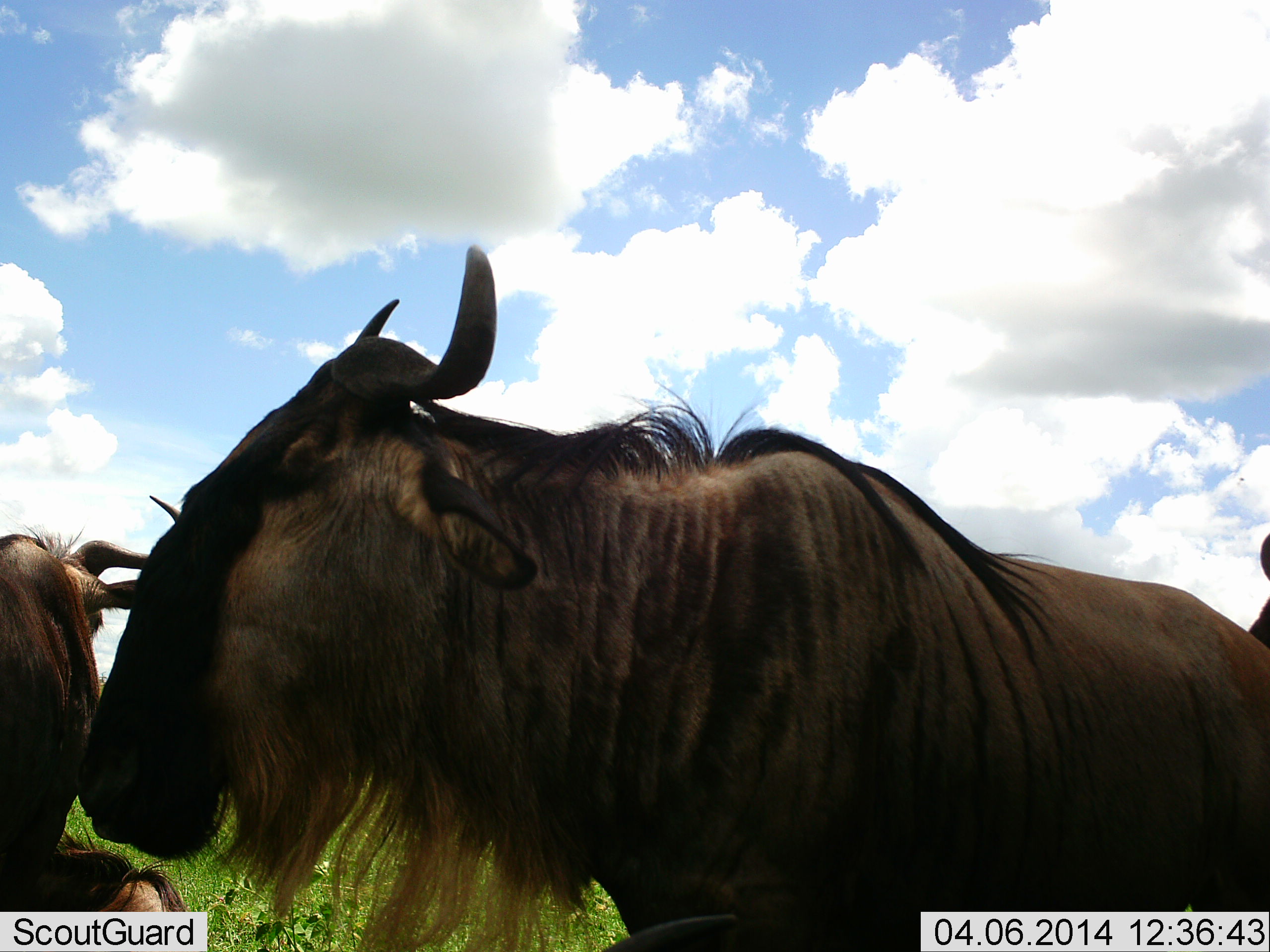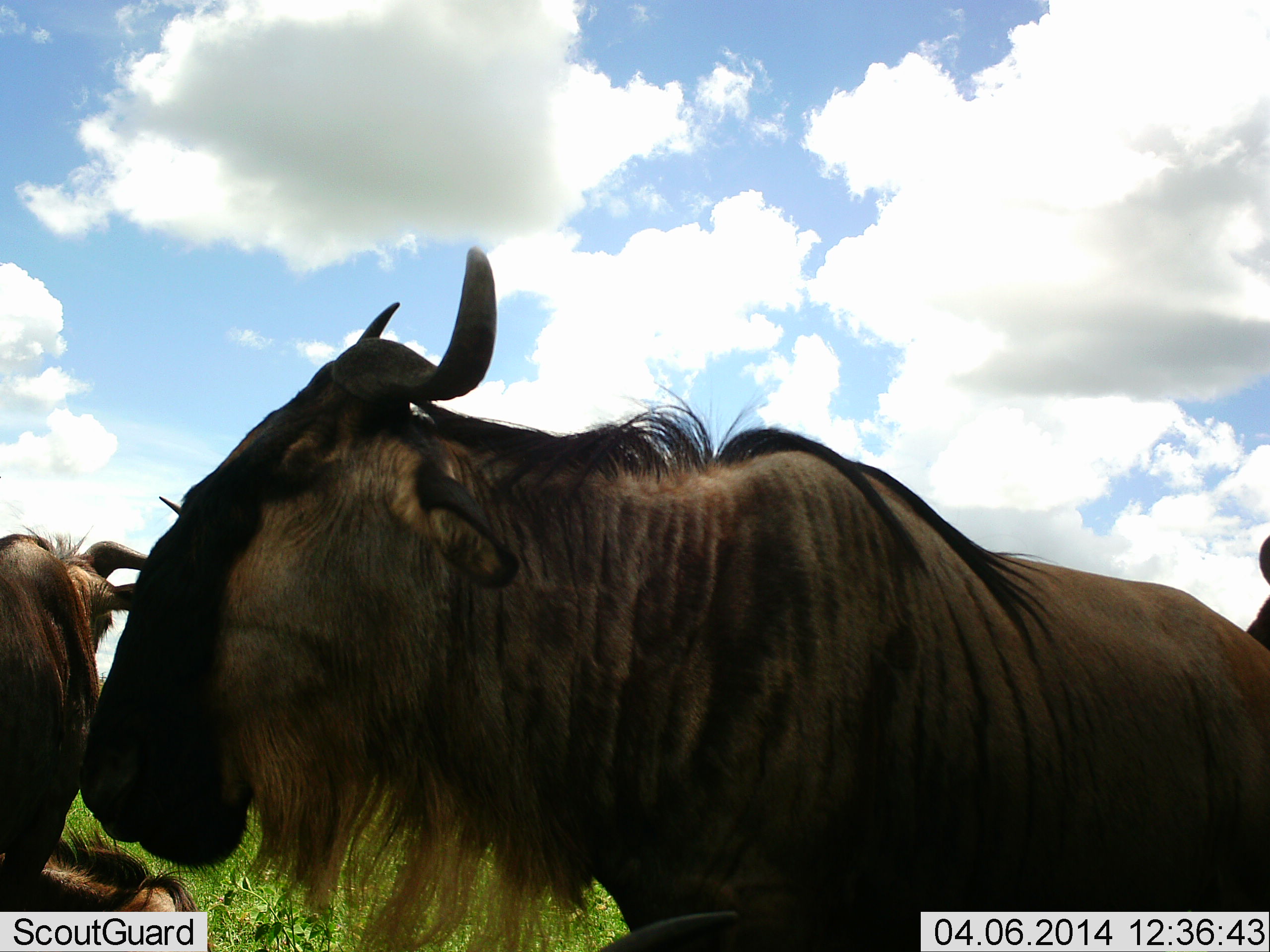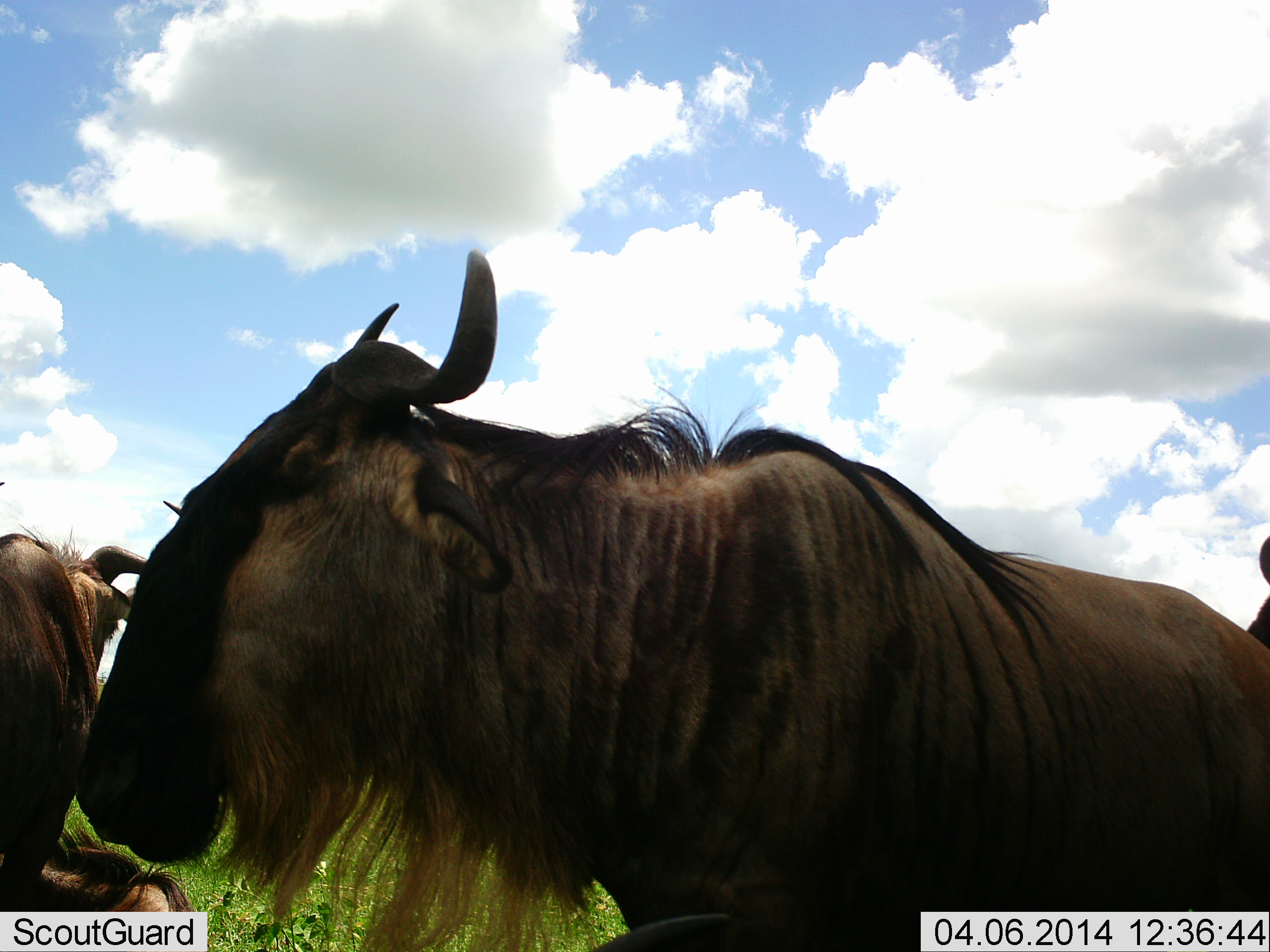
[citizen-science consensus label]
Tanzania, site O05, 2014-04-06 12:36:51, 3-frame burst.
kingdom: Animalia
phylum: Chordata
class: Mammalia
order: Artiodactyla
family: Bovidae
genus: Connochaetes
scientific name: Connochaetes taurinus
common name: blue wildebeest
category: wildebeest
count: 3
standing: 80%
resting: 40%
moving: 0%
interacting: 0%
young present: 0%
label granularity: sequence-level